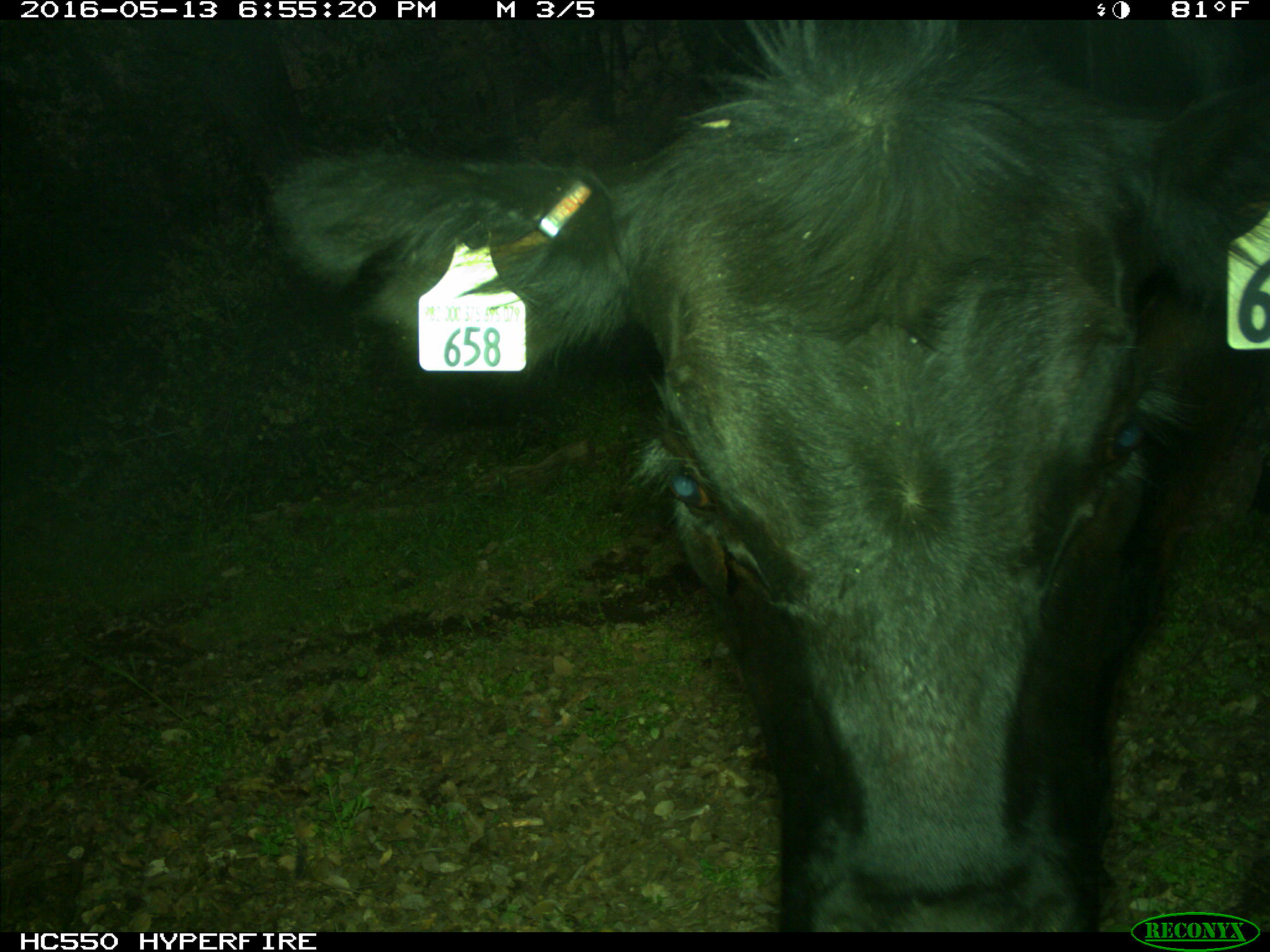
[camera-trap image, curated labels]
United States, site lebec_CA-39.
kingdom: Animalia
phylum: Chordata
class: Mammalia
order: Artiodactyla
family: Bovidae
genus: Bos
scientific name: Bos taurus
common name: domestic cow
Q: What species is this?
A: Bos taurus (domestic cow).